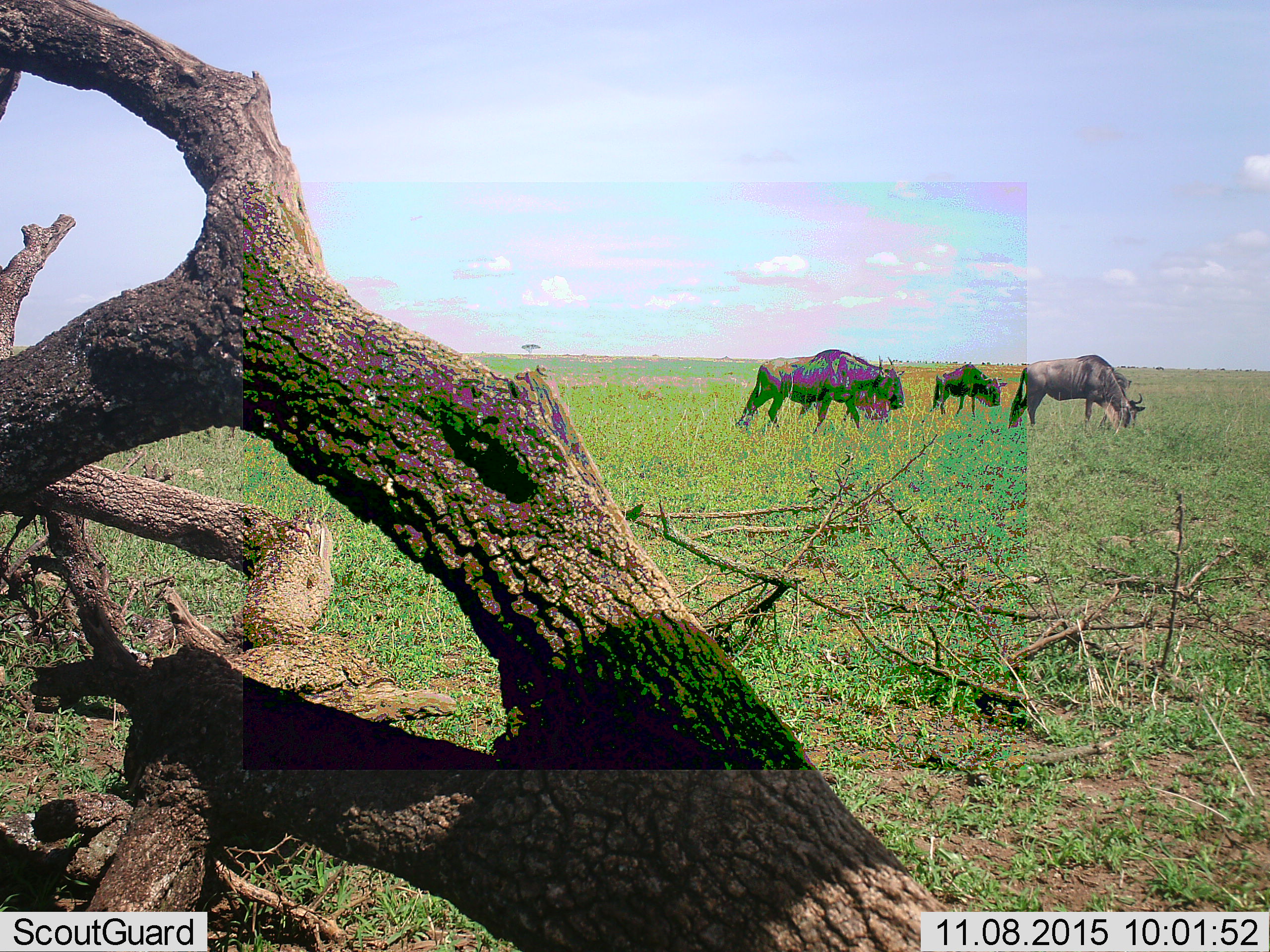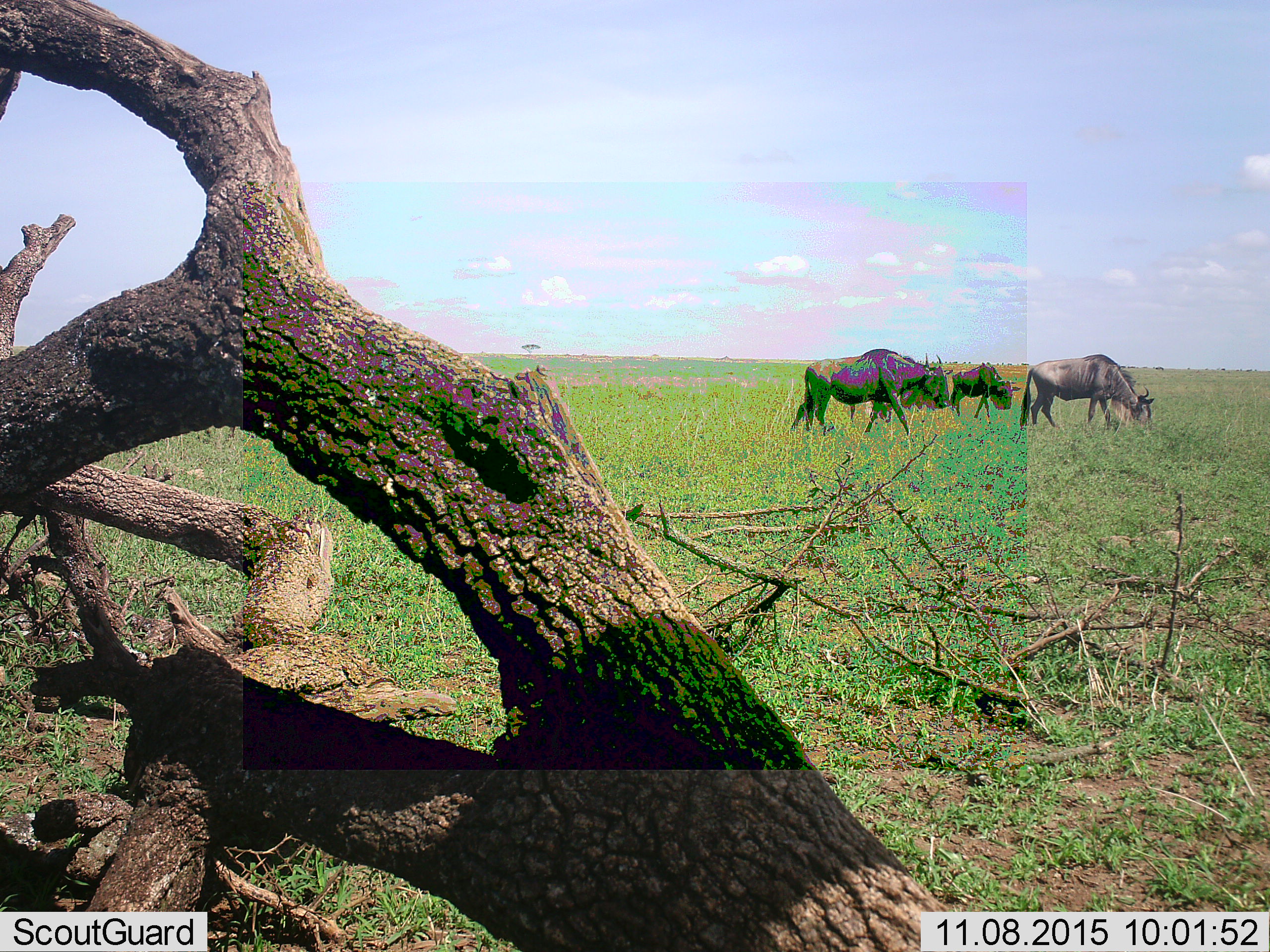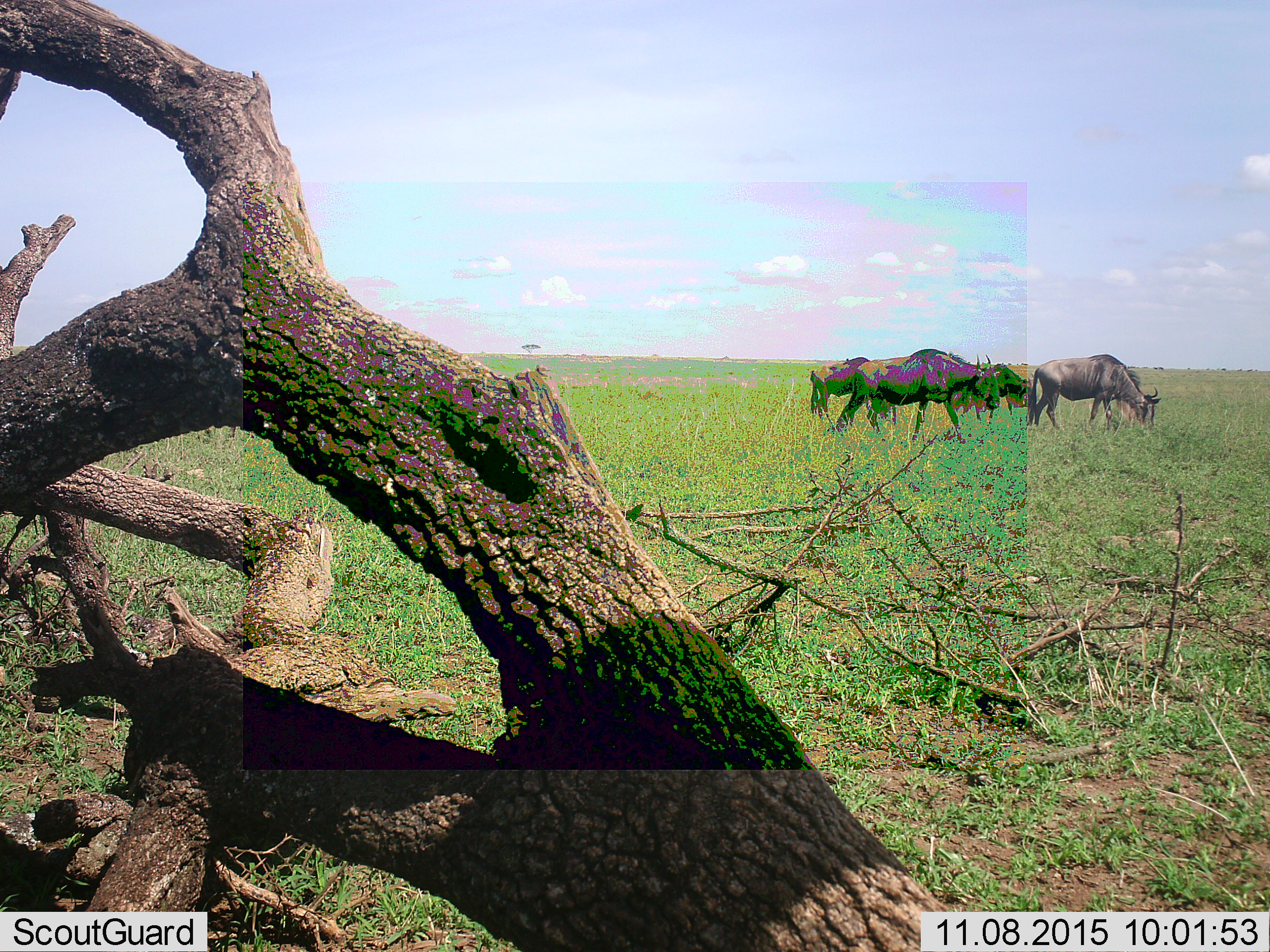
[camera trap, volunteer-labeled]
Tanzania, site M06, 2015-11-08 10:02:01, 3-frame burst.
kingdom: Animalia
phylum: Chordata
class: Mammalia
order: Artiodactyla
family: Bovidae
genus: Connochaetes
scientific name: Connochaetes taurinus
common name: blue wildebeest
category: wildebeest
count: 4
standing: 43%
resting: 0%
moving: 43%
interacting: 0%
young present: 29%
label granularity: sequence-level